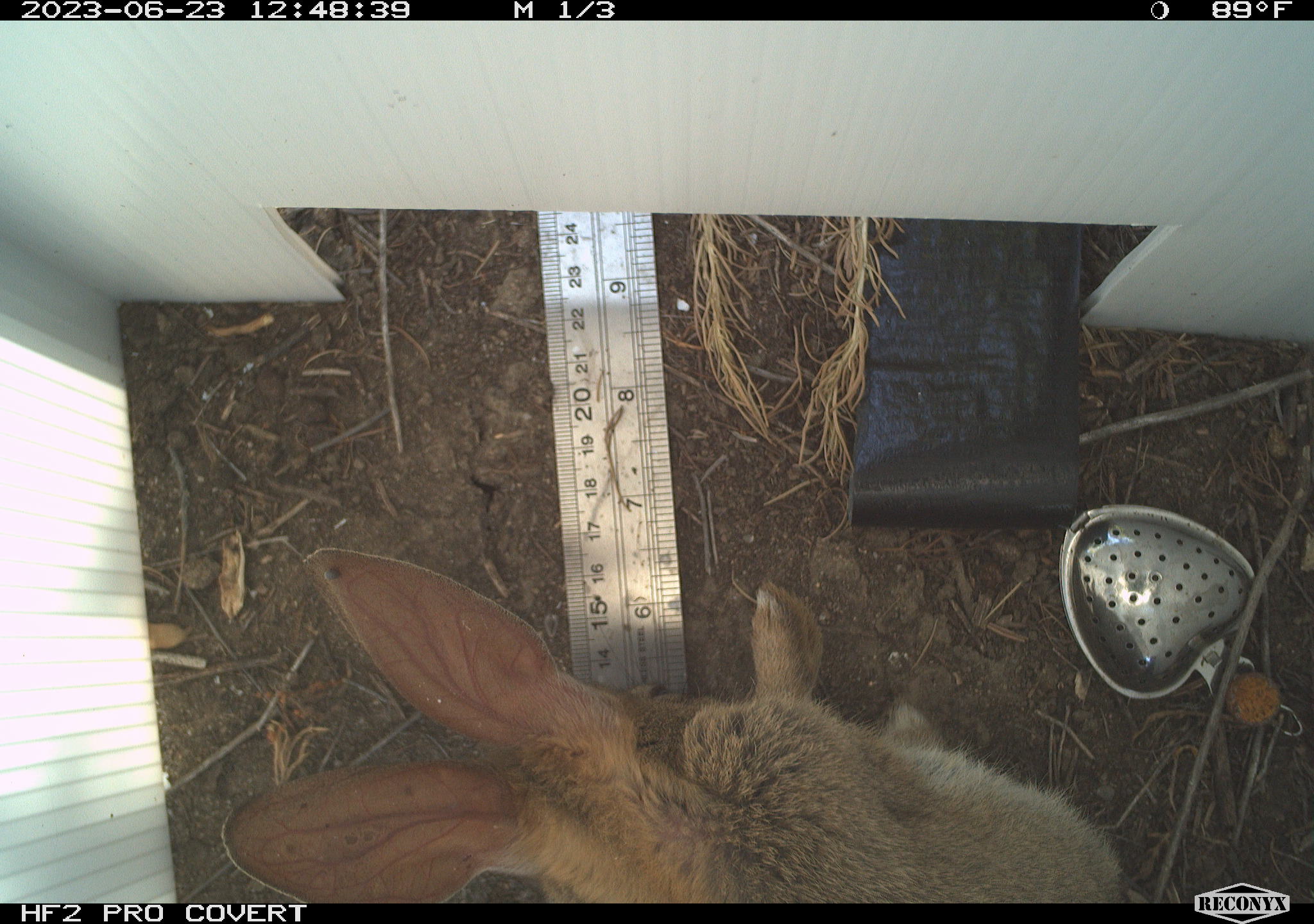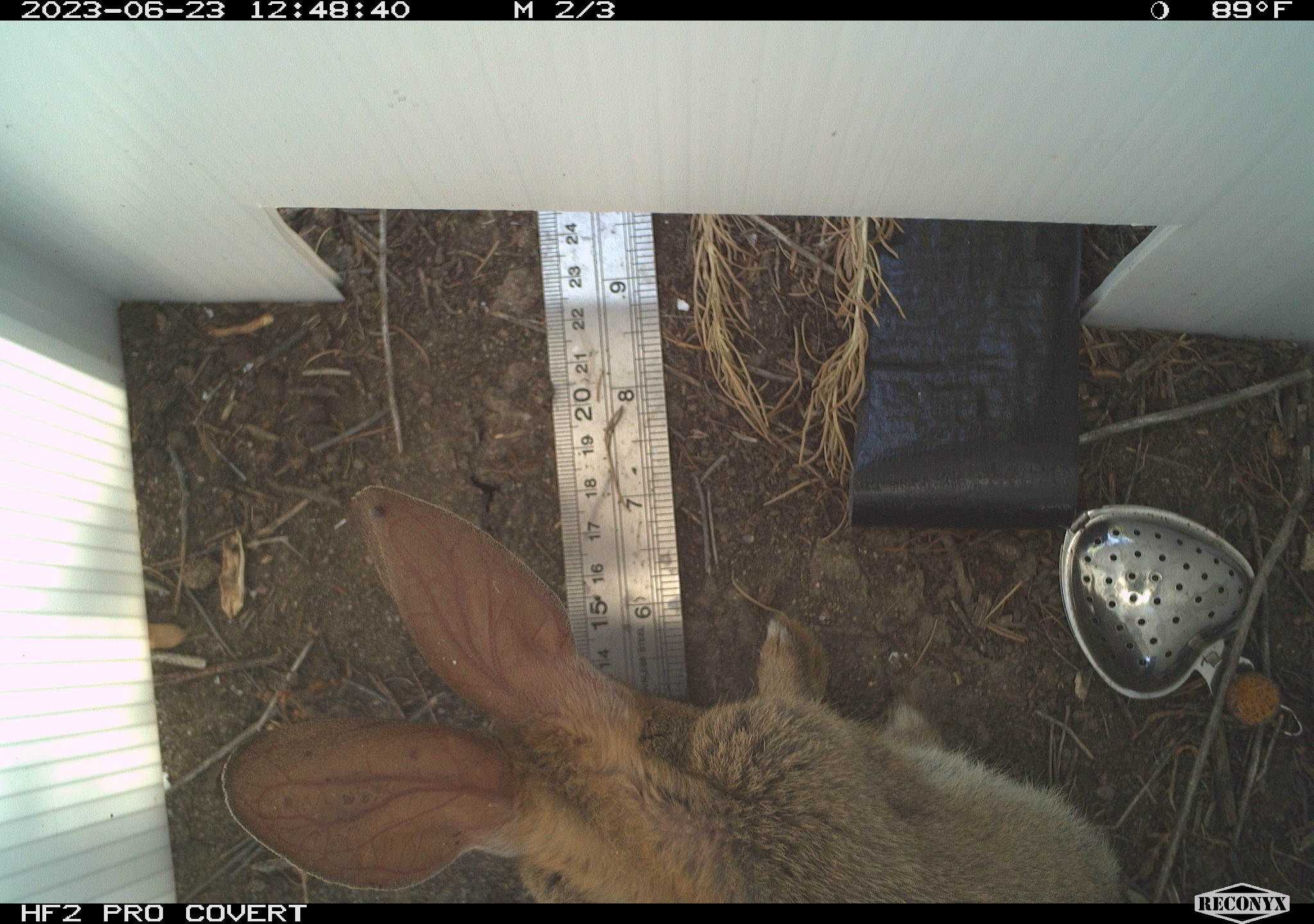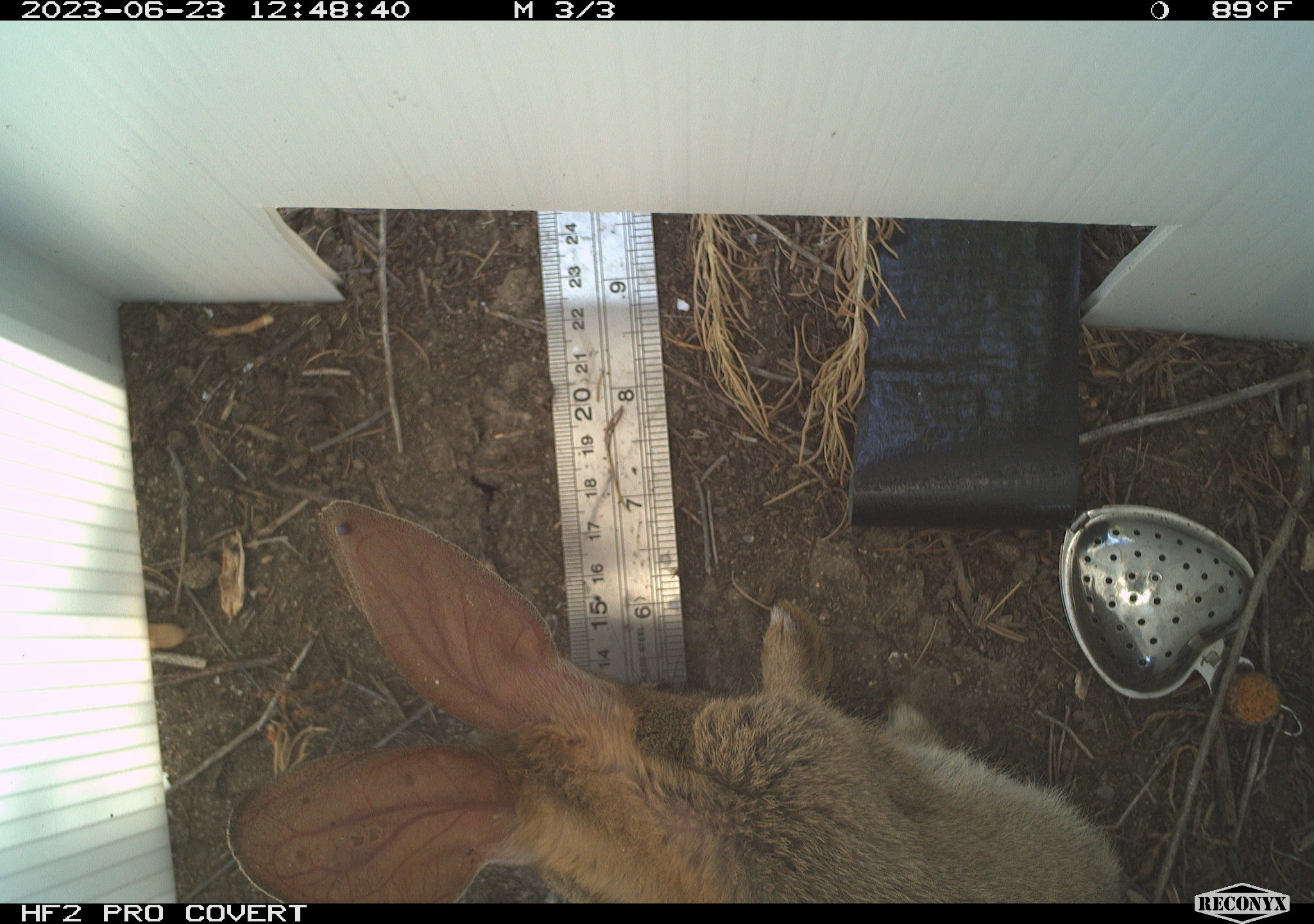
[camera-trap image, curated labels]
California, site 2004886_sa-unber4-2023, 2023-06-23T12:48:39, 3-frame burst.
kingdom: Animalia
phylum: Chordata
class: Mammalia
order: Lagomorpha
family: Leporidae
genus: Sylvilagus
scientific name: Sylvilagus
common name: cottontail rabbits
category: sylvilagus species